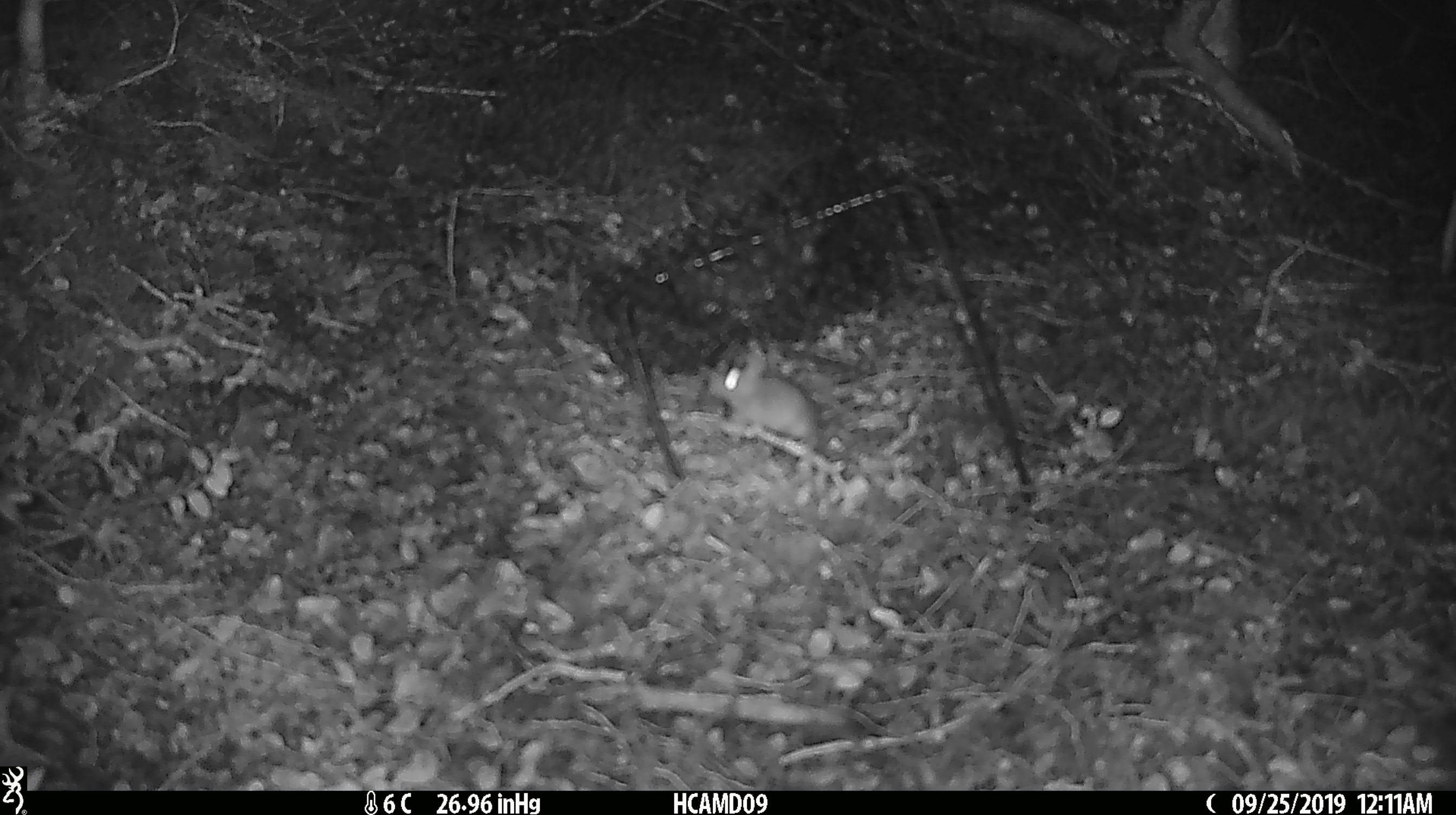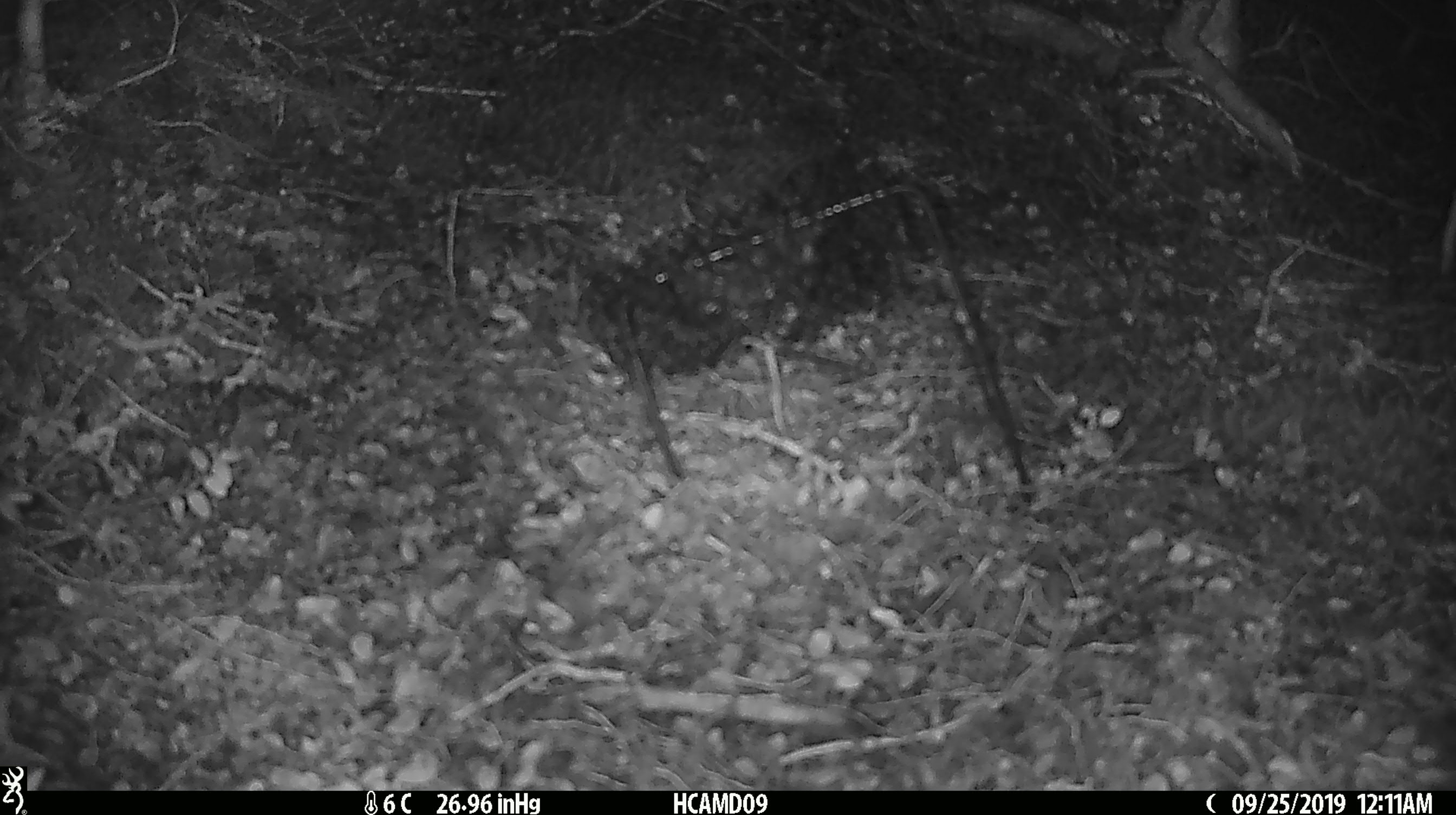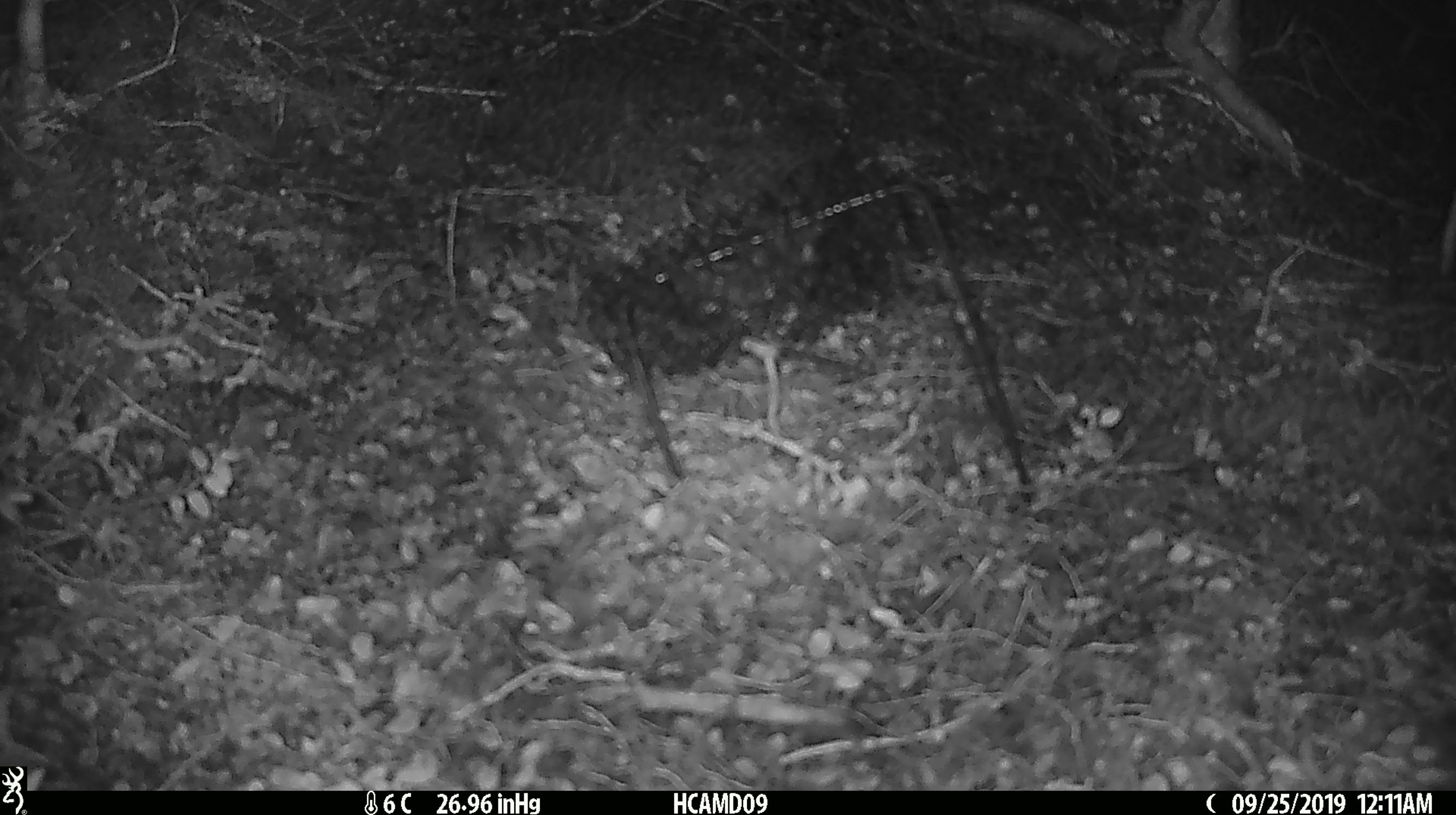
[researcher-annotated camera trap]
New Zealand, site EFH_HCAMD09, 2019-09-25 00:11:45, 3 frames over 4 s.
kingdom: Animalia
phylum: Chordata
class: Mammalia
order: Rodentia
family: Muridae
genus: Mus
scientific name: Mus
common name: mouse